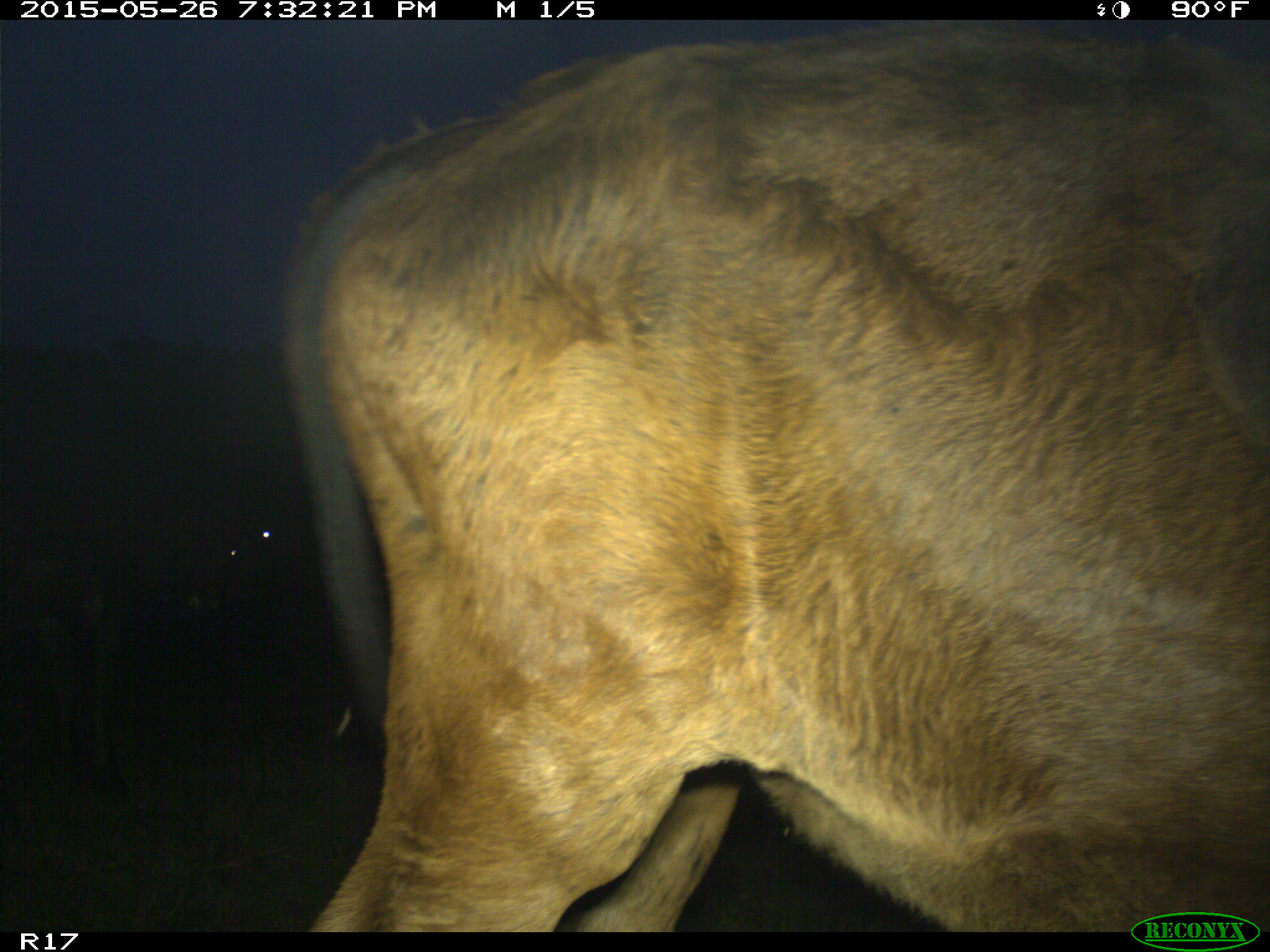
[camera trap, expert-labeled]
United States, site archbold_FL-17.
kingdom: Animalia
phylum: Chordata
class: Mammalia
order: Artiodactyla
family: Bovidae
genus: Bos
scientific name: Bos taurus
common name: domestic cow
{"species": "Bos taurus (domestic cow)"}